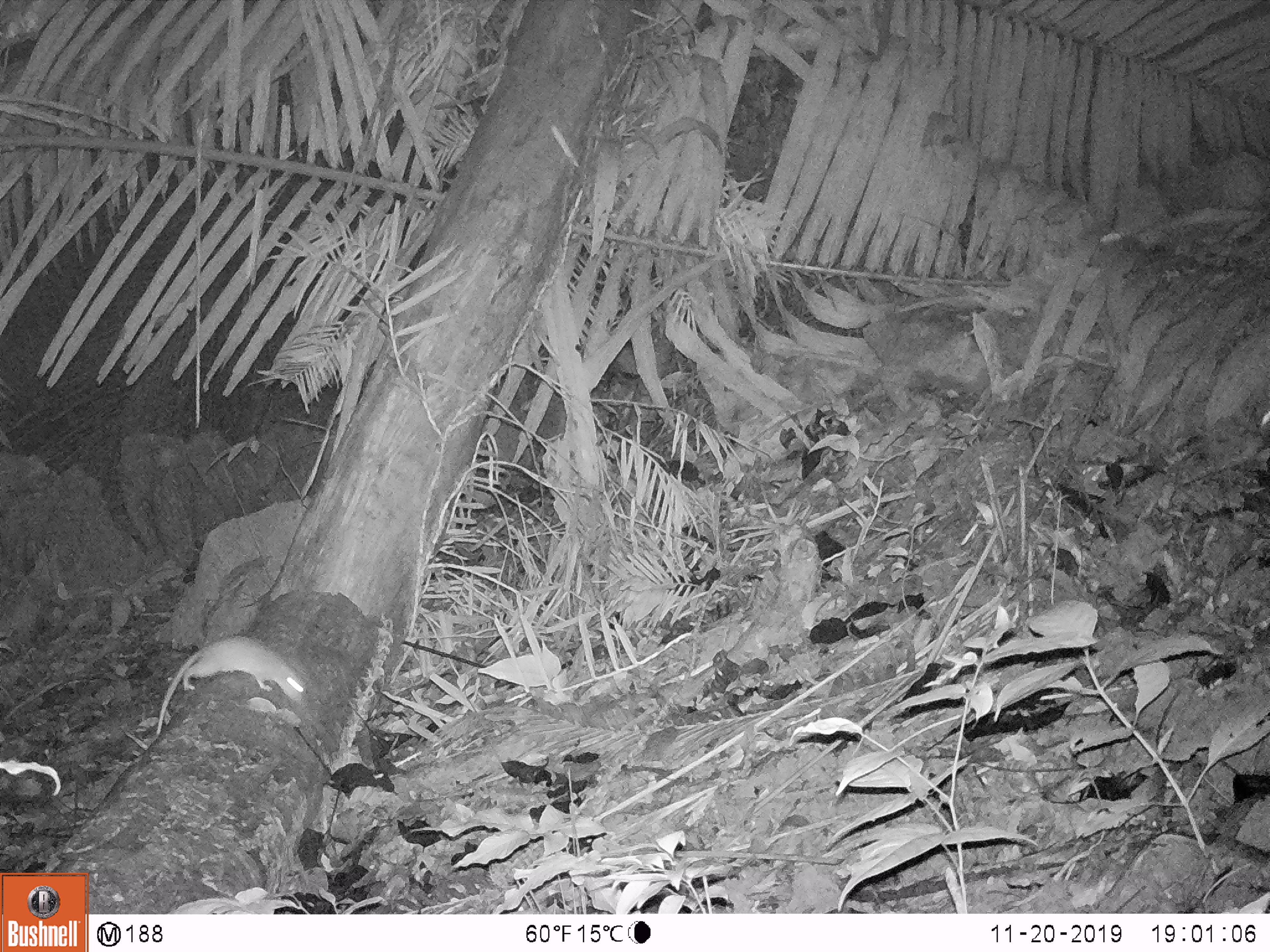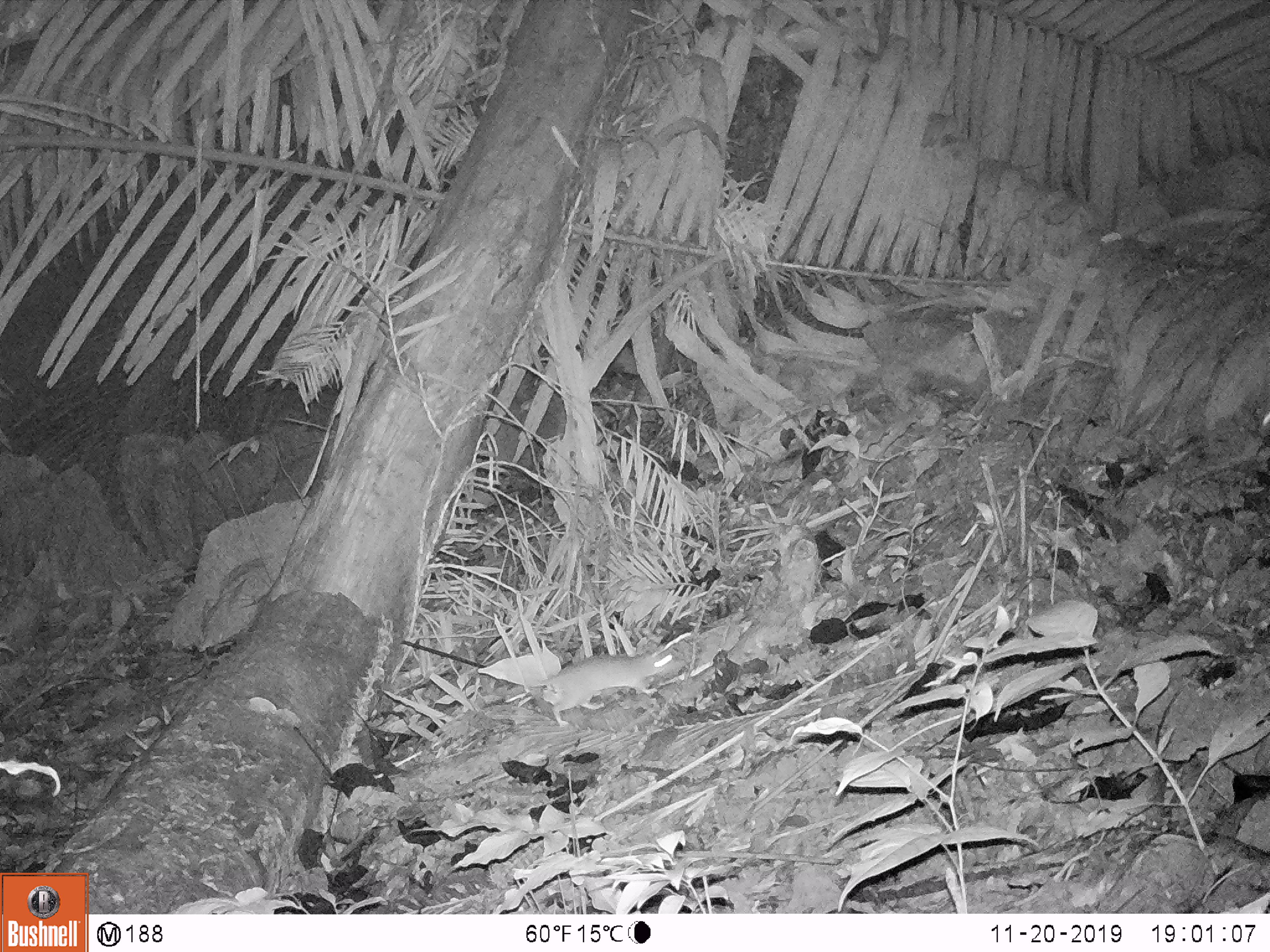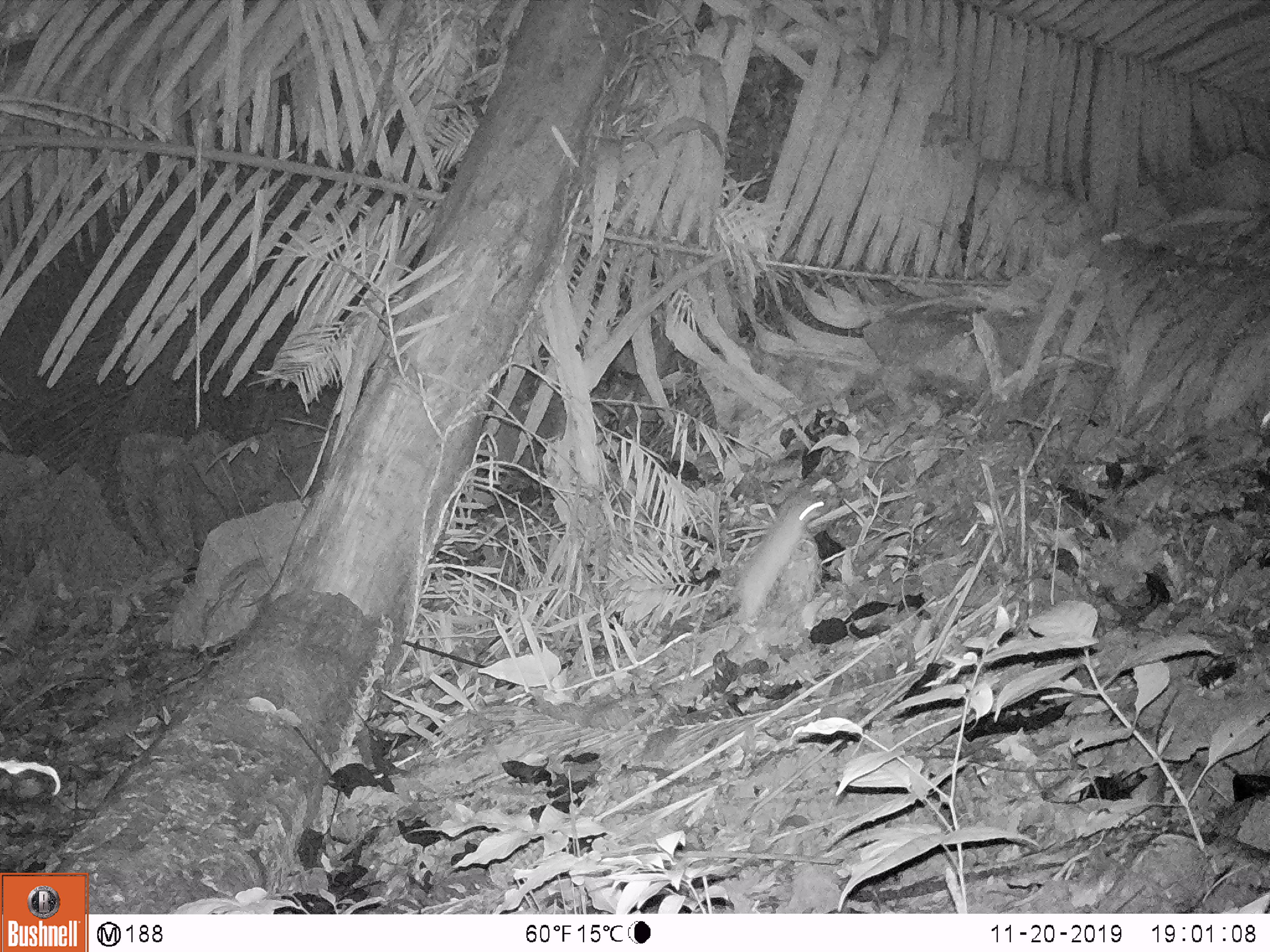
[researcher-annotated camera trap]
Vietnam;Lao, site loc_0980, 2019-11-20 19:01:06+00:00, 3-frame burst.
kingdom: Animalia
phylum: Chordata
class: Mammalia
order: Rodentia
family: Muridae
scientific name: Muridae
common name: old-world mice and rats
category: unidentified murid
Unidentified murid (old-world mice and rats) (Muridae). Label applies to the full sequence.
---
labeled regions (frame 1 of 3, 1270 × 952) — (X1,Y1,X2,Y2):
unidentified murid: (155,634,304,737)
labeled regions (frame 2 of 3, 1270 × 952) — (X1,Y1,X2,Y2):
unidentified murid: (538,654,673,725)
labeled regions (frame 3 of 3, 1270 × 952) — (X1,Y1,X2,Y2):
unidentified murid: (720,499,824,633)